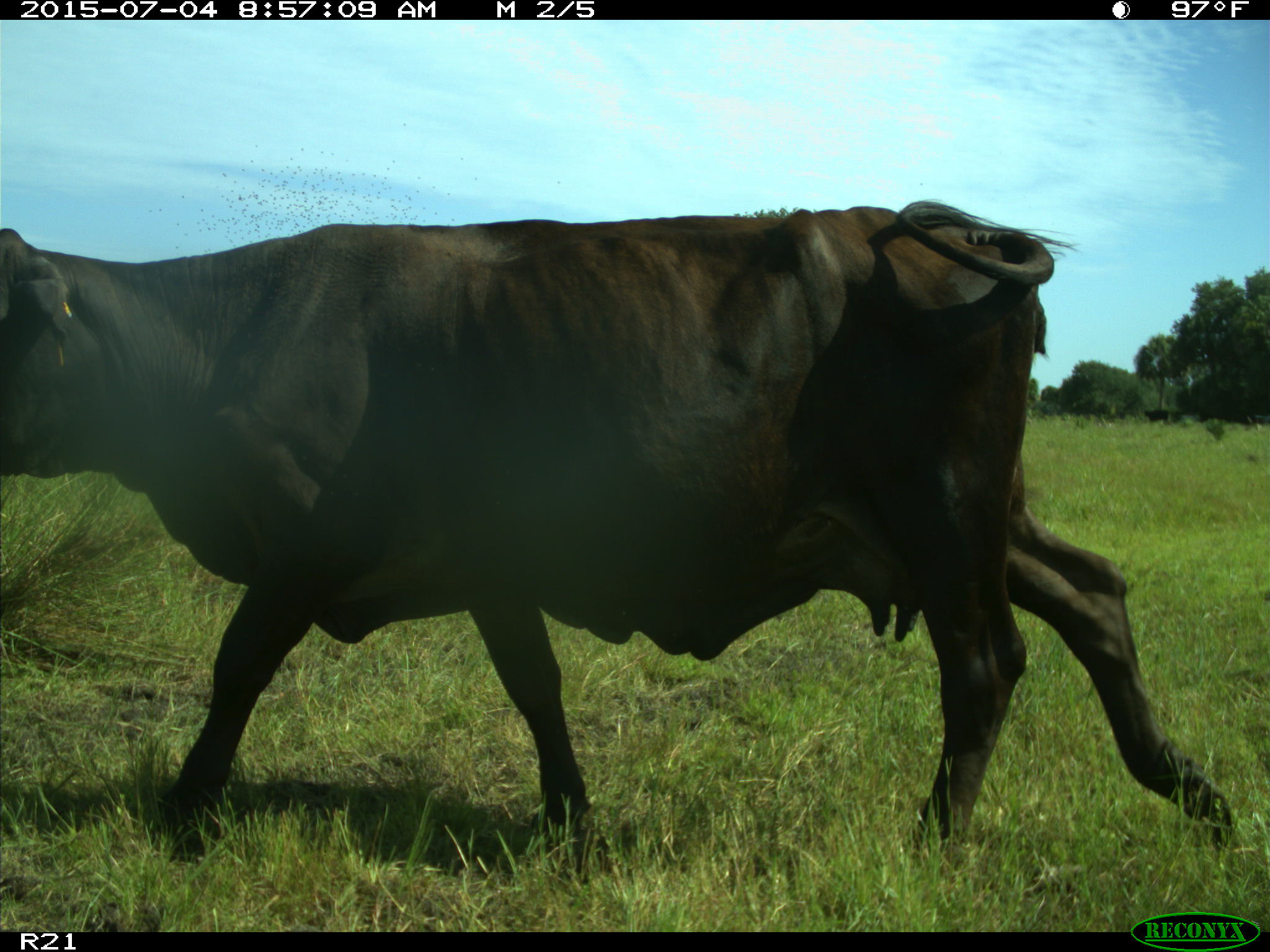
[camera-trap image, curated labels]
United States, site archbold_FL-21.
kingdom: Animalia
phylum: Chordata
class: Mammalia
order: Artiodactyla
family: Bovidae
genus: Bos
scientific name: Bos taurus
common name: domestic cow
Bos taurus (domestic cow).